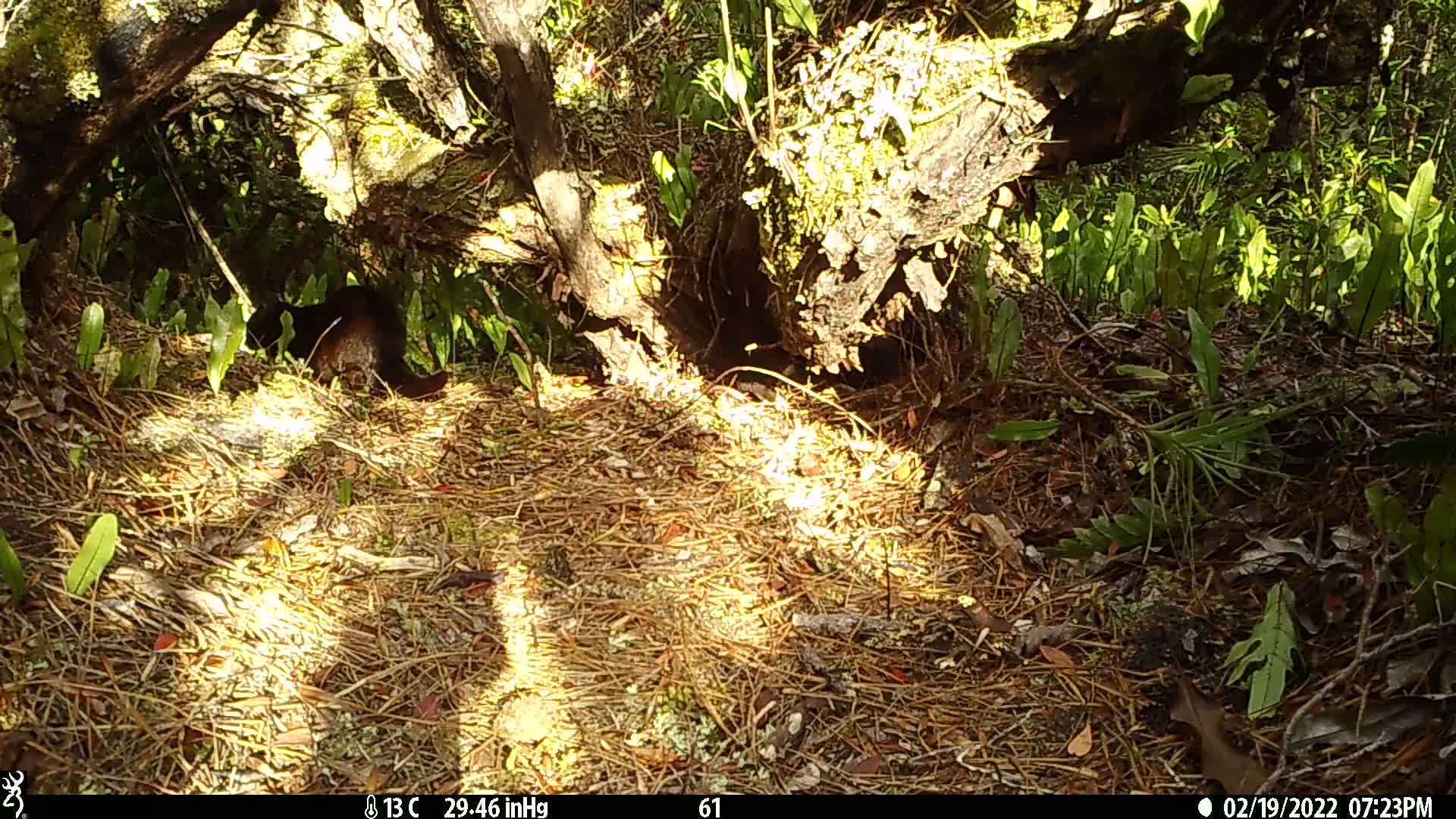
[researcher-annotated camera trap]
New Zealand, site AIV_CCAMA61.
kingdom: Animalia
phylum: Chordata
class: Mammalia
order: Carnivora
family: Felidae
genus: Felis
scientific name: Felis catus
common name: domestic cat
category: cat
Cat (domestic cat) (Felis catus).